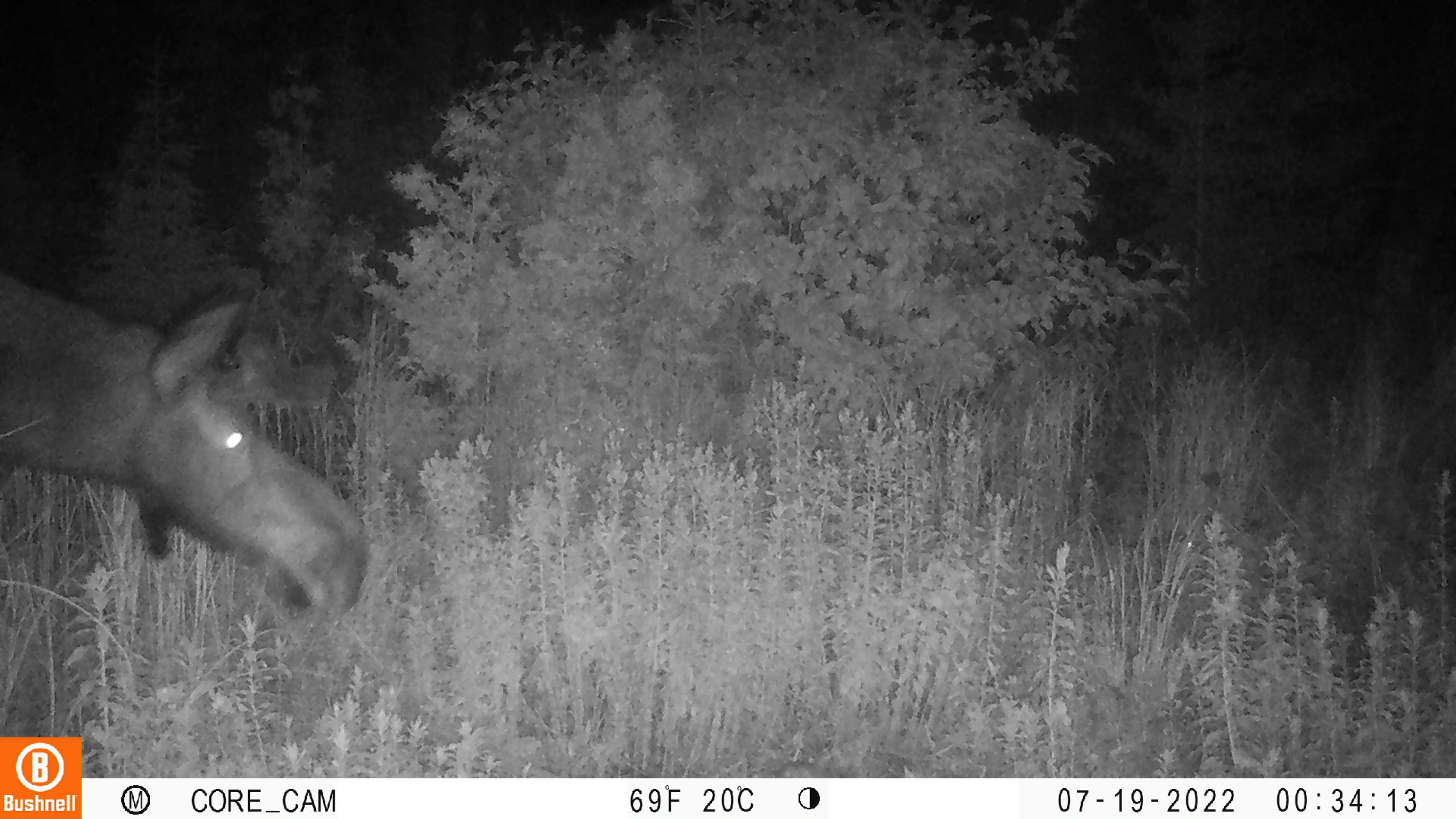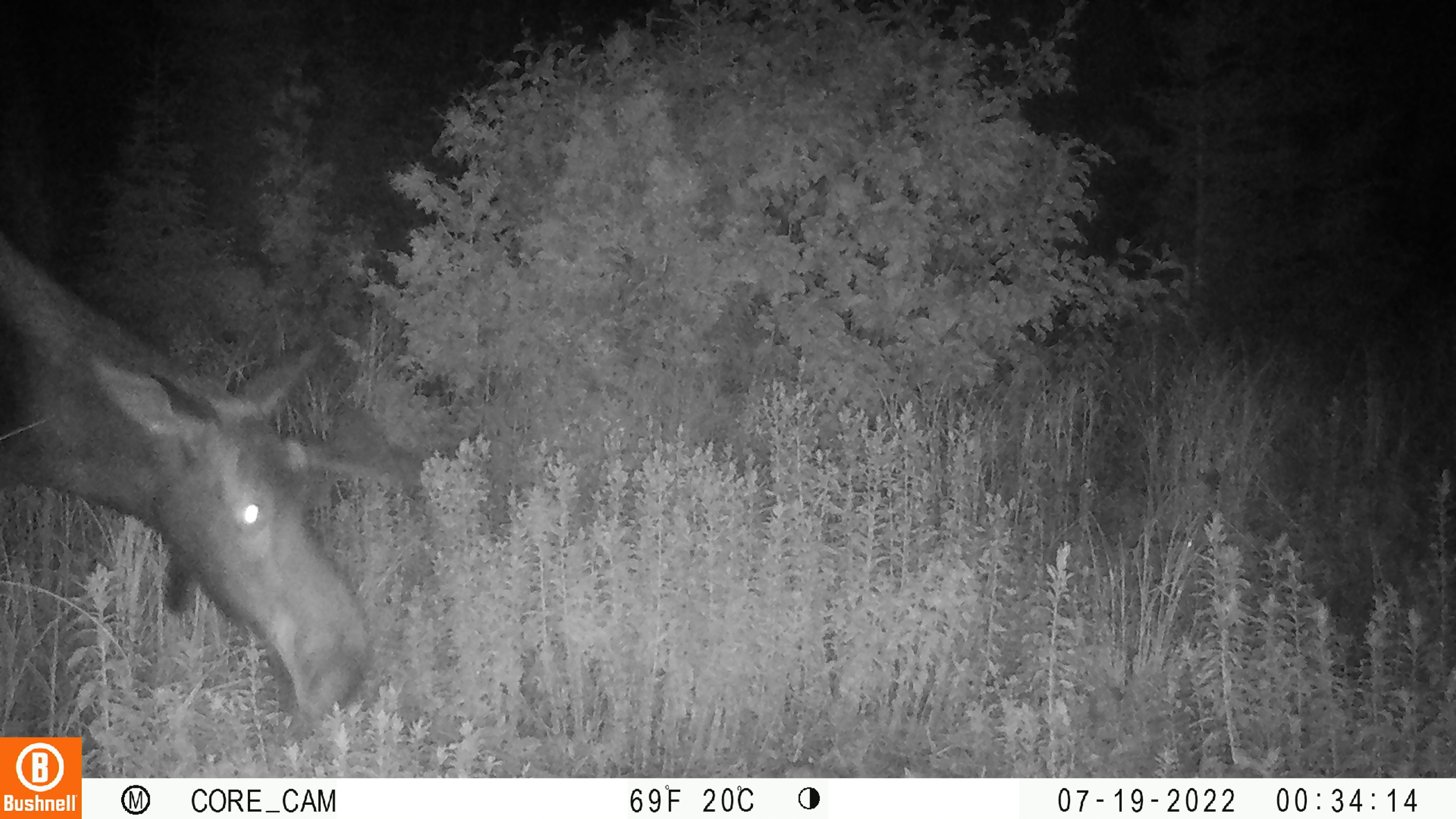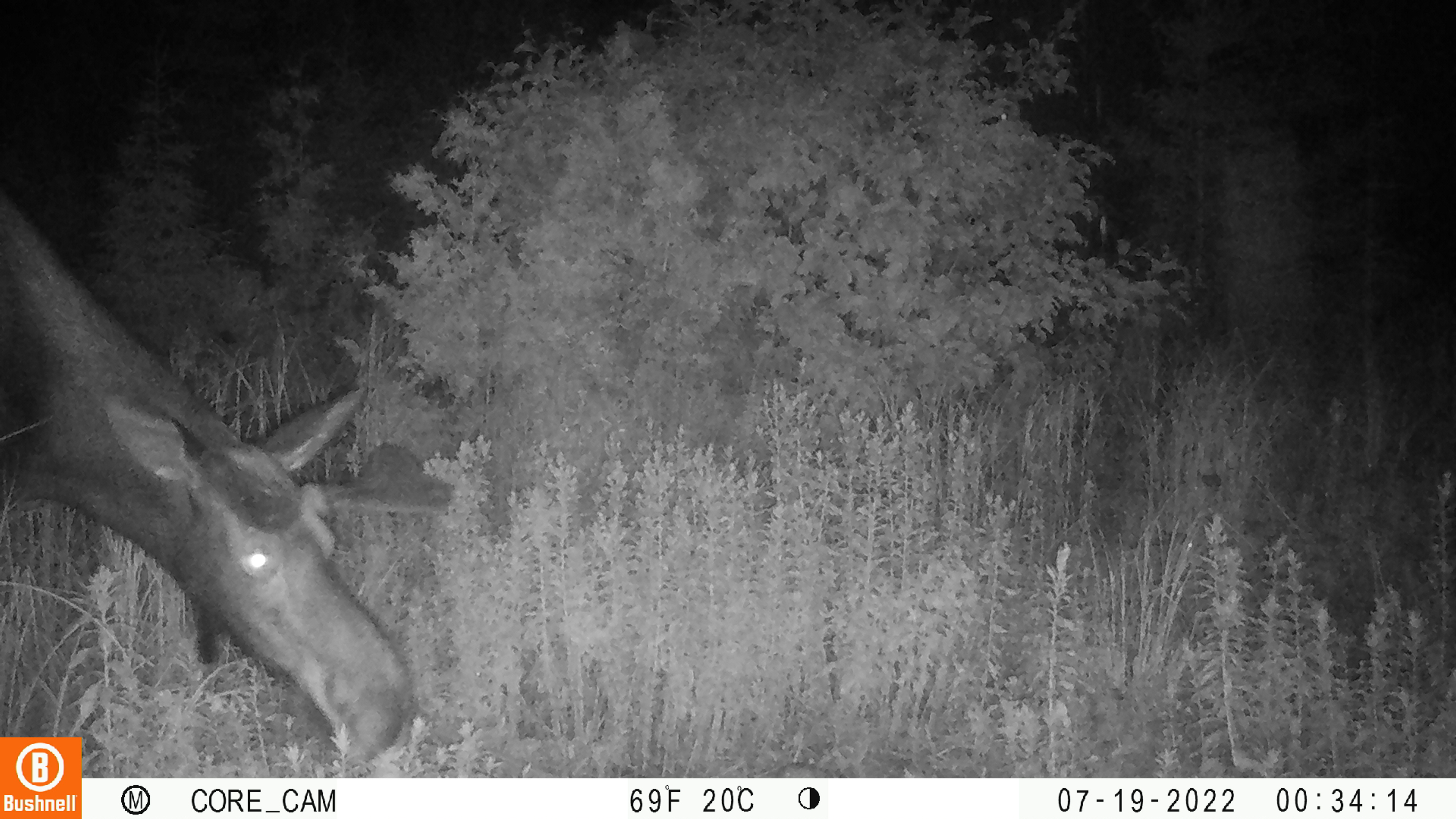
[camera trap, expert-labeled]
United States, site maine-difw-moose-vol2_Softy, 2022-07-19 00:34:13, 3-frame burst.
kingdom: Animalia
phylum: Chordata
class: Mammalia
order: Artiodactyla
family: Cervidae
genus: Alces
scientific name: Alces alces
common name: moose